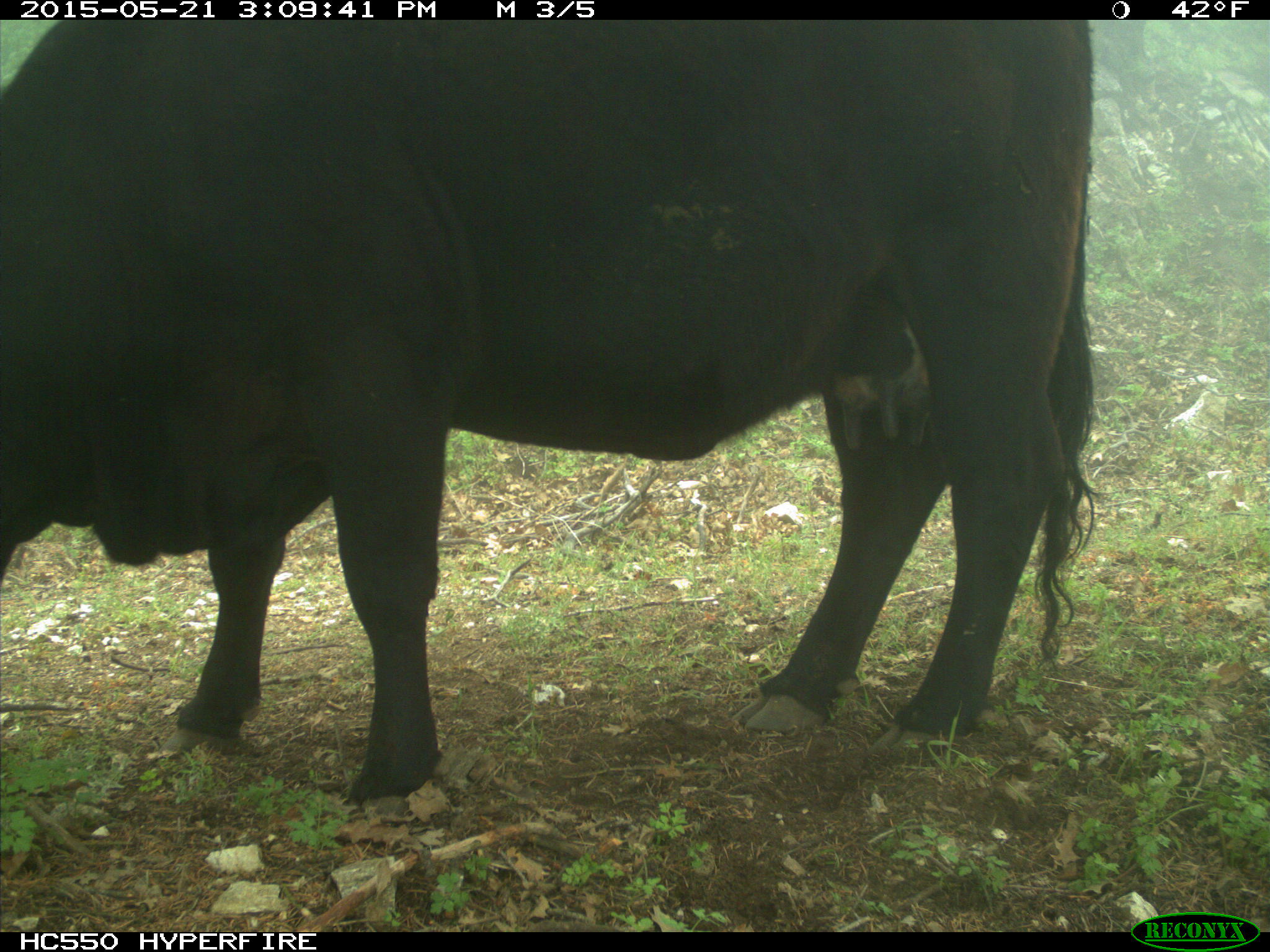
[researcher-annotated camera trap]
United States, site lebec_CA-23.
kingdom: Animalia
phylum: Chordata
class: Mammalia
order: Artiodactyla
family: Bovidae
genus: Bos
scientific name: Bos taurus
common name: domestic cow